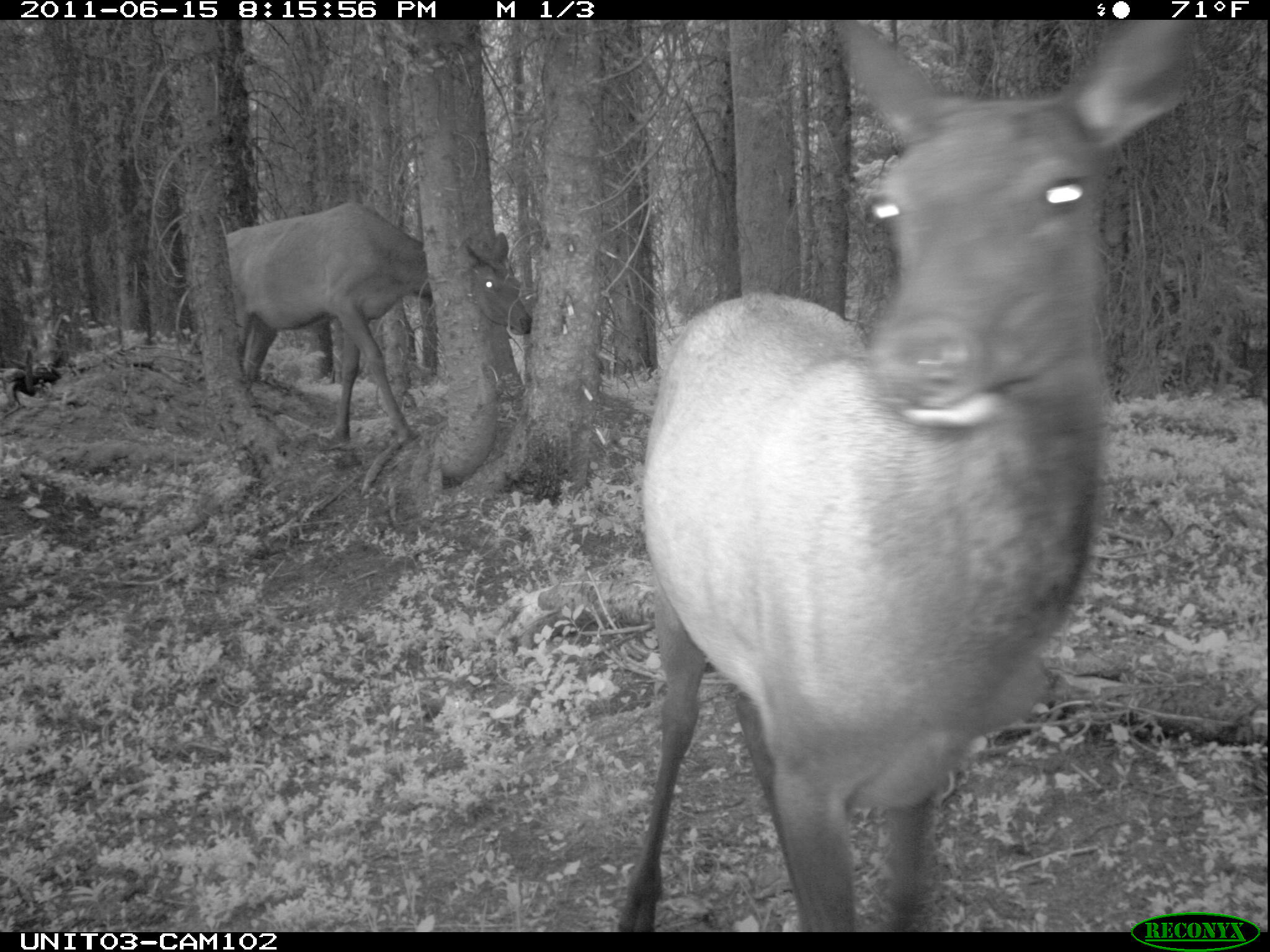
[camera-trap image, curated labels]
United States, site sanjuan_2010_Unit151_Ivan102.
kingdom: Animalia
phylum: Chordata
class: Mammalia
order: Artiodactyla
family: Cervidae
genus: Cervus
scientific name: Cervus elaphus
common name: red deer